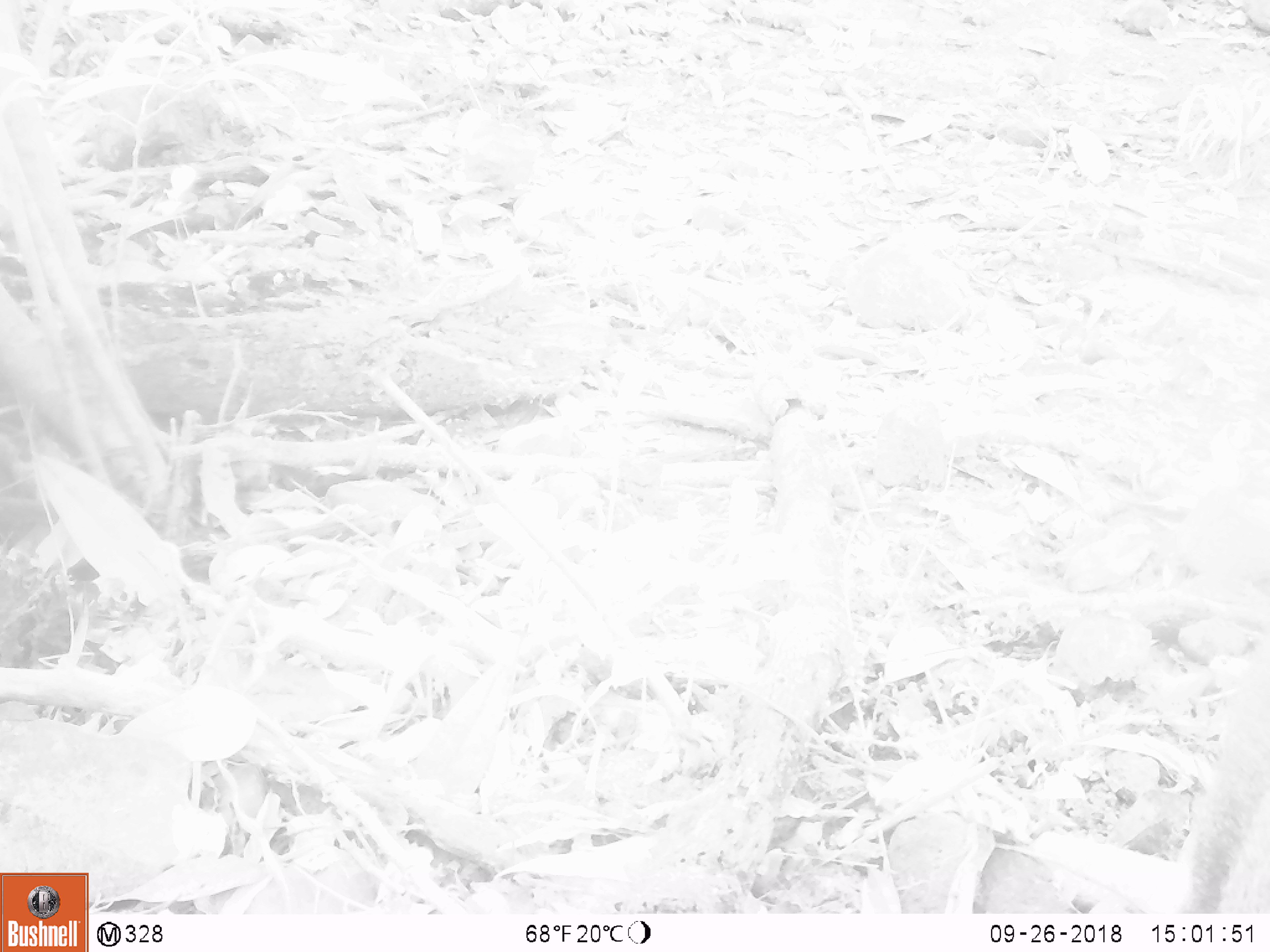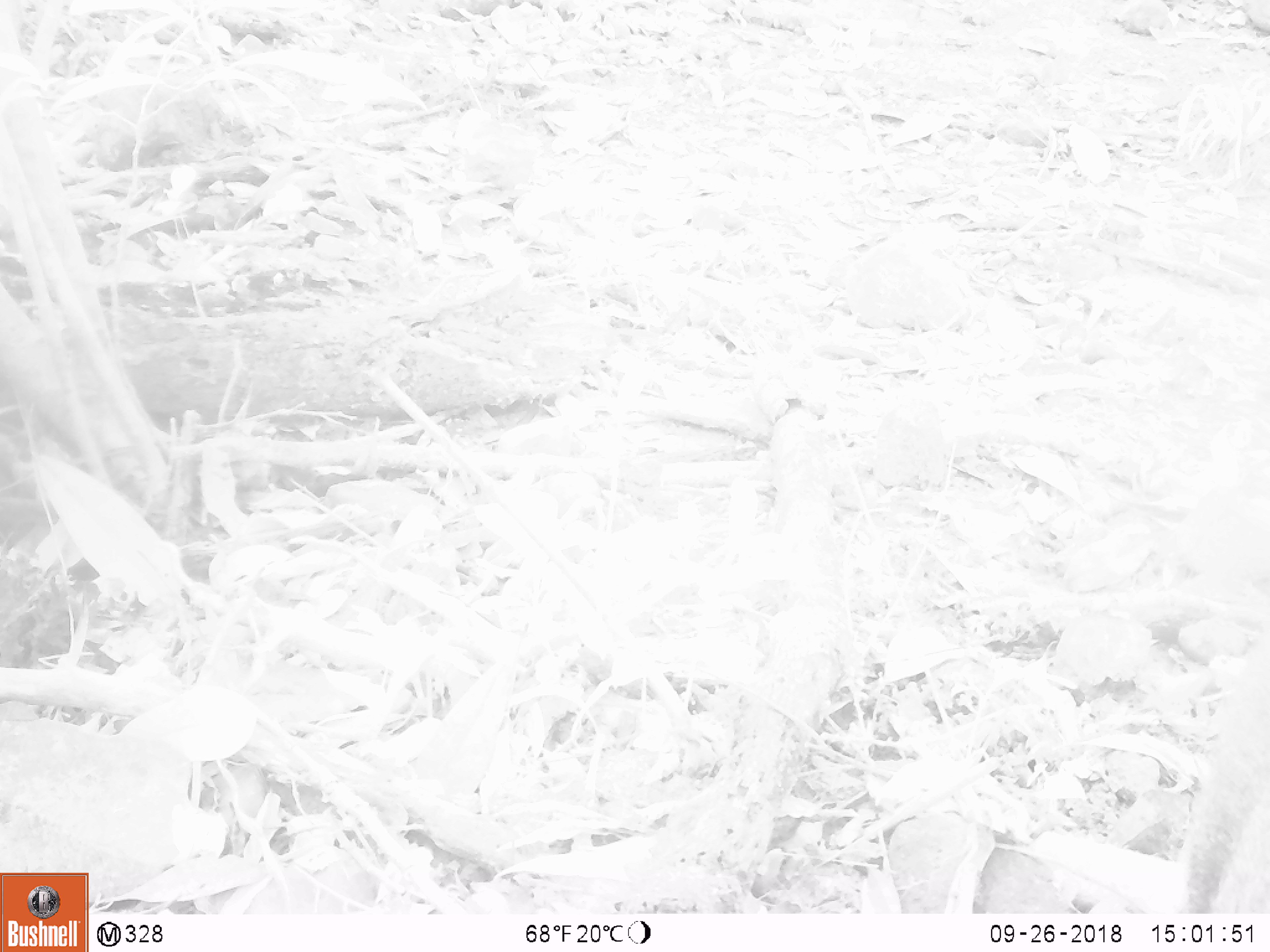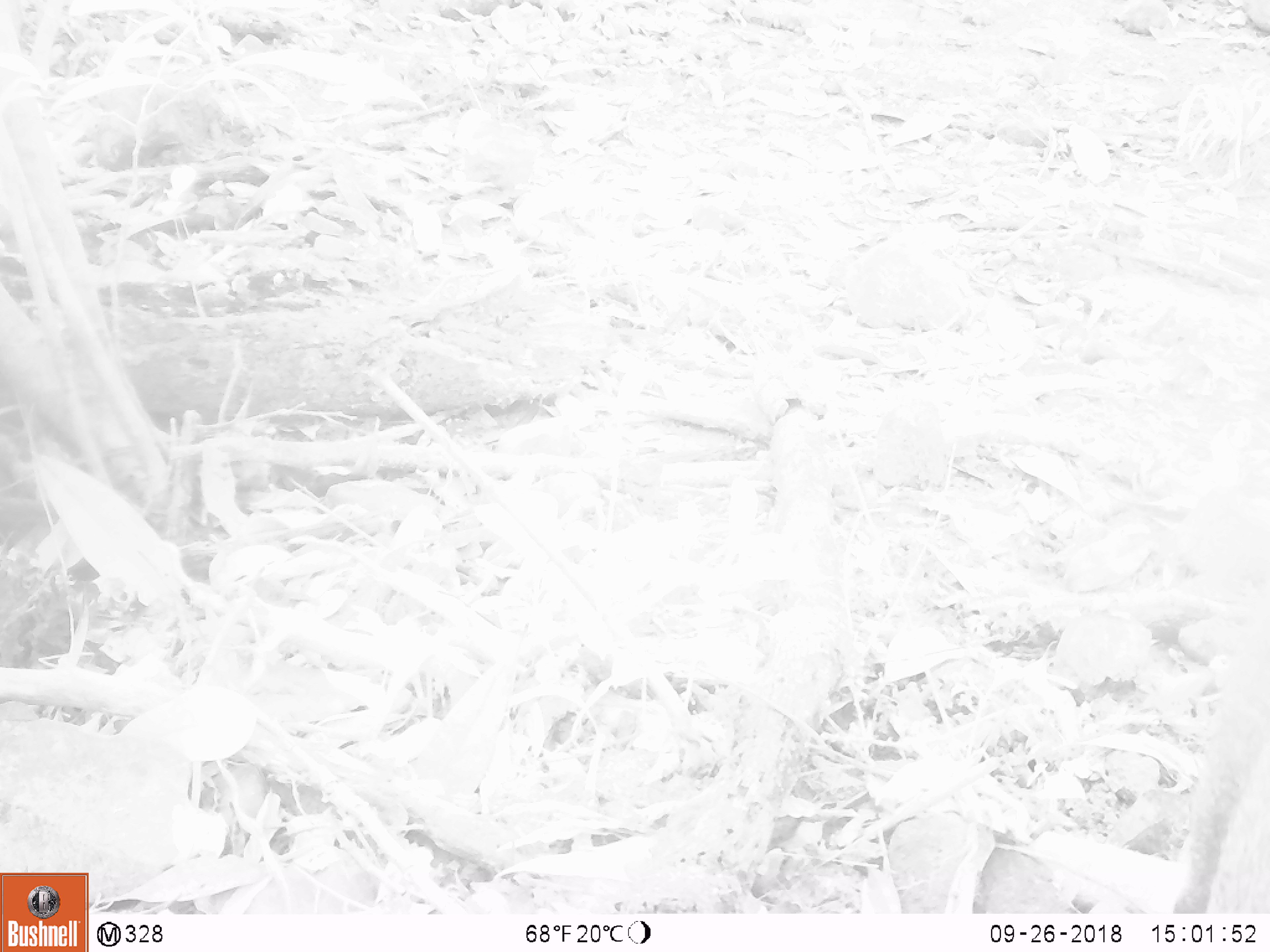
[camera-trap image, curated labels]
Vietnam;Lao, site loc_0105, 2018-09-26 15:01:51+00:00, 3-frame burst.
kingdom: Animalia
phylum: Chordata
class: Mammalia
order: Artiodactyla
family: Suidae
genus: Sus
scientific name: Sus scrofa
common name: eurasian wild pig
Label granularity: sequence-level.